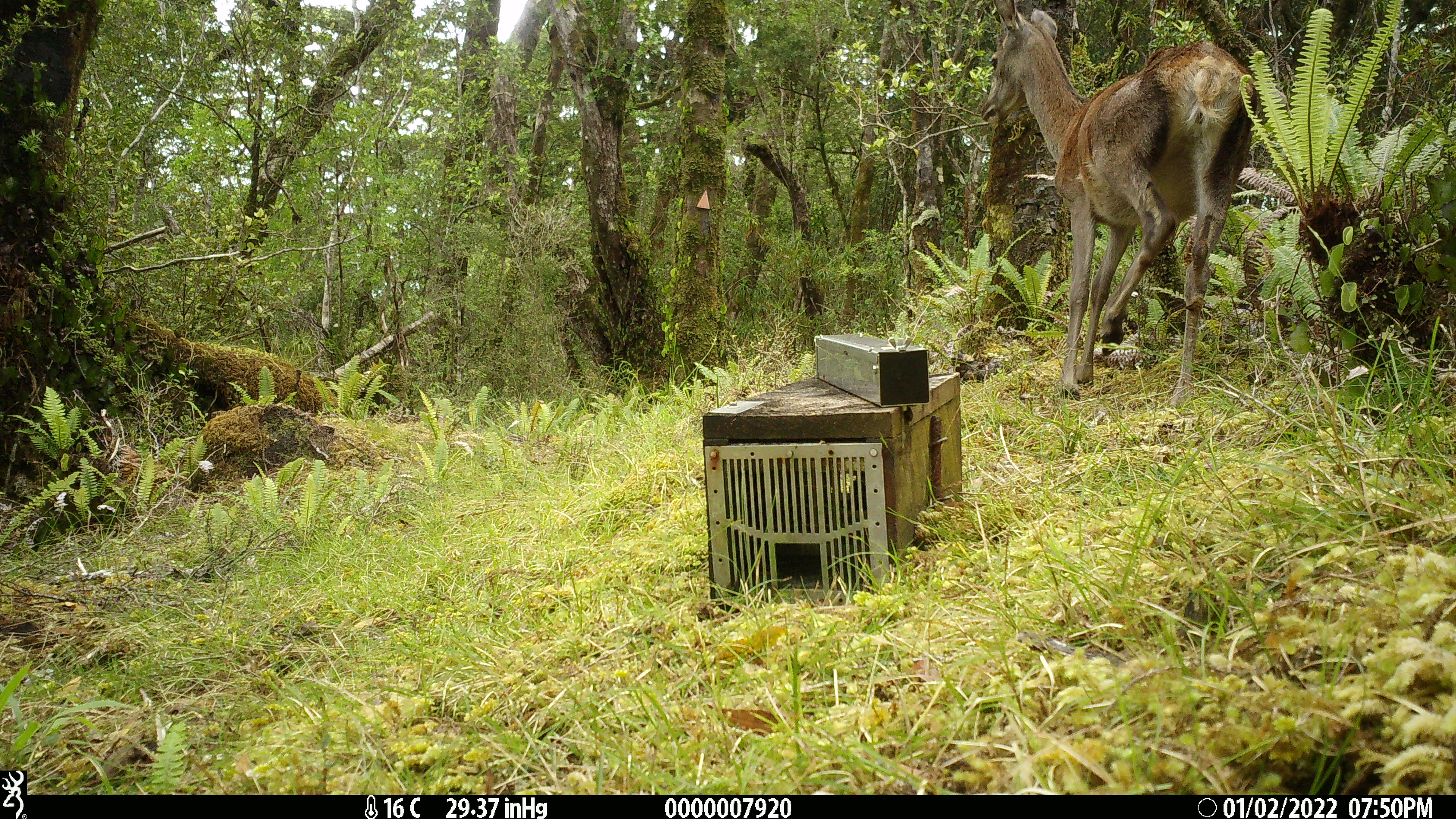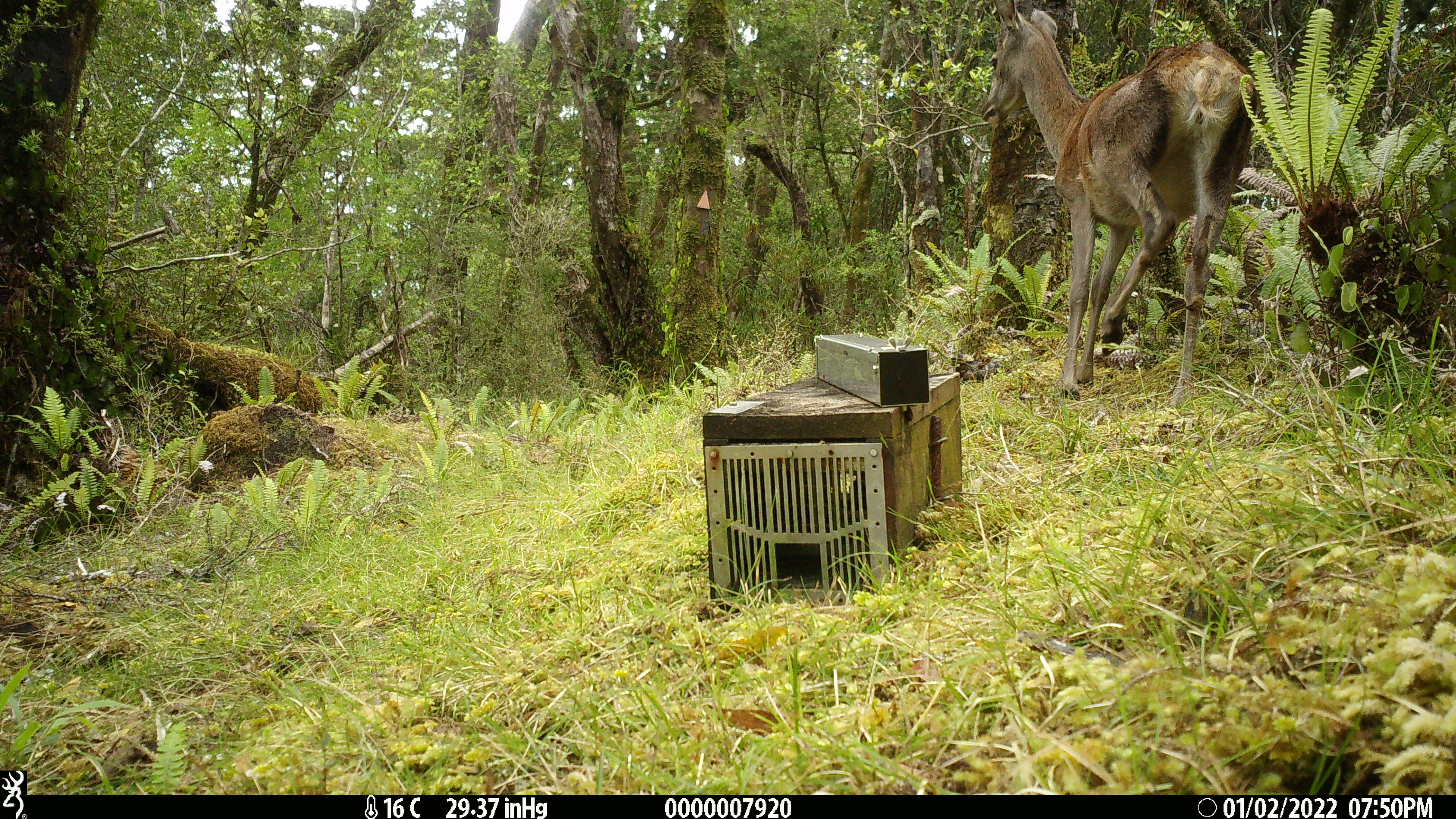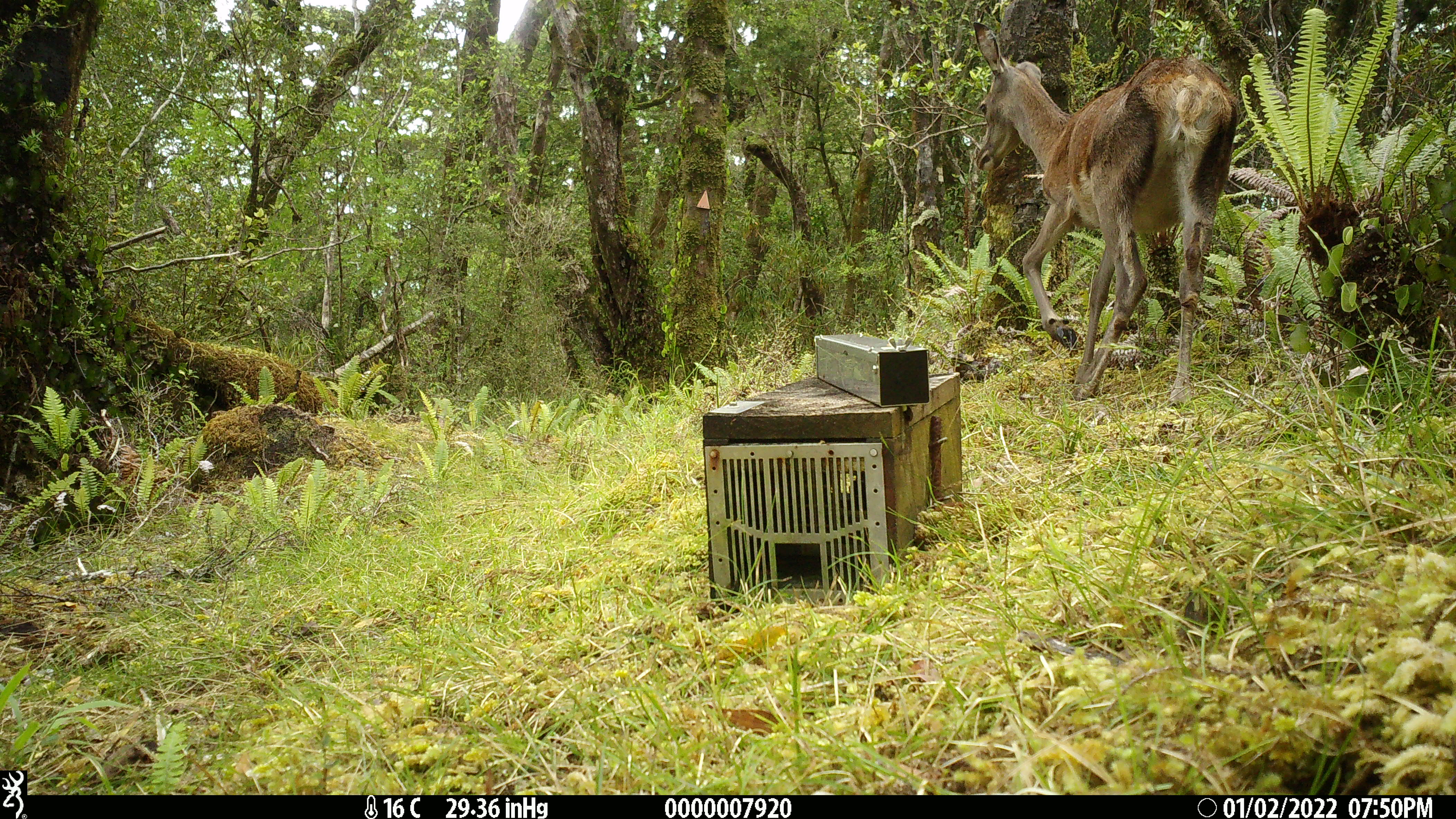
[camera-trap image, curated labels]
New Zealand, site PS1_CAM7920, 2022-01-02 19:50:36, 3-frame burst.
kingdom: Animalia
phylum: Chordata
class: Mammalia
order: Artiodactyla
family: Cervidae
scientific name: Cervidae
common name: deer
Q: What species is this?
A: Deer (Cervidae).